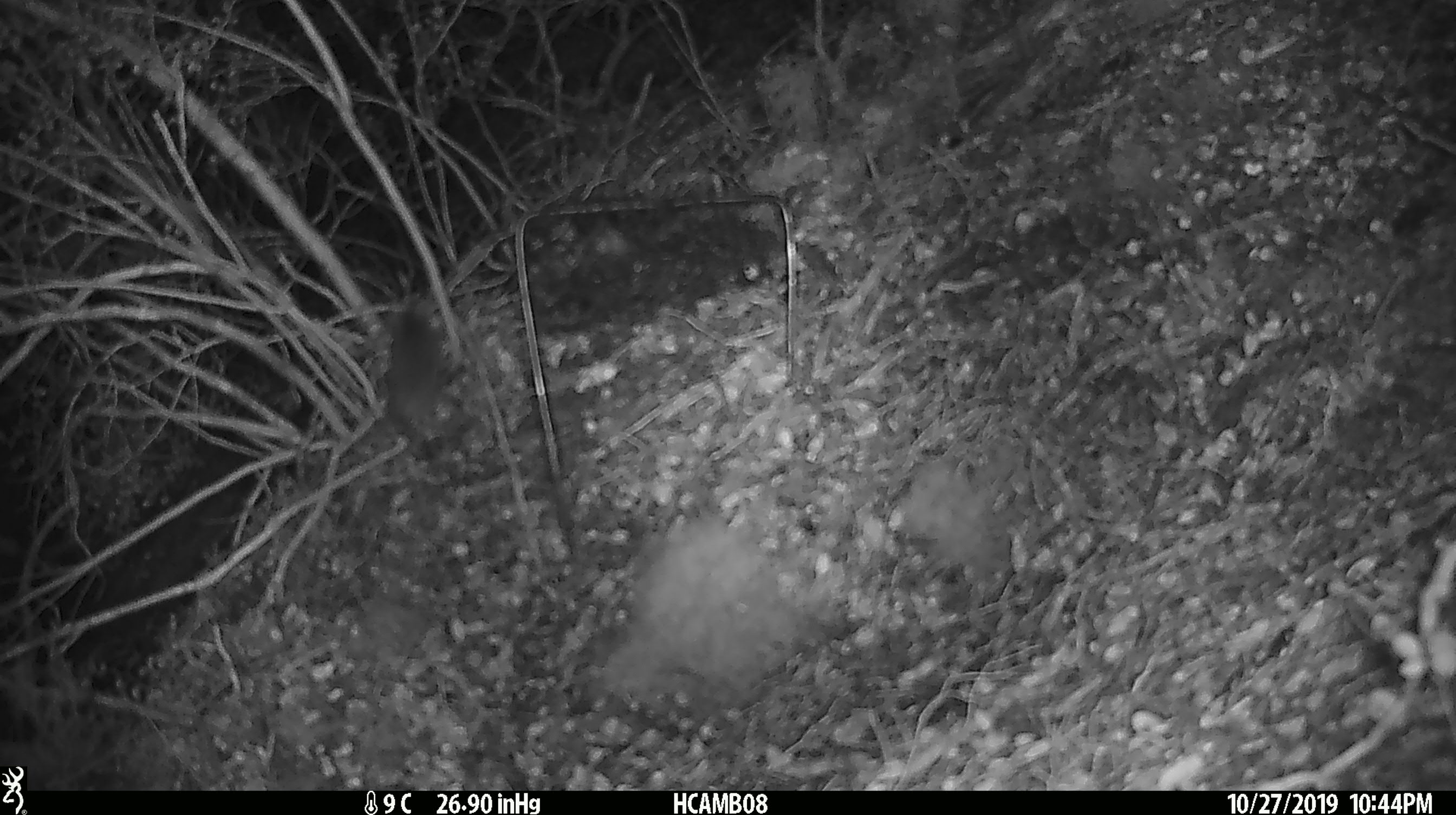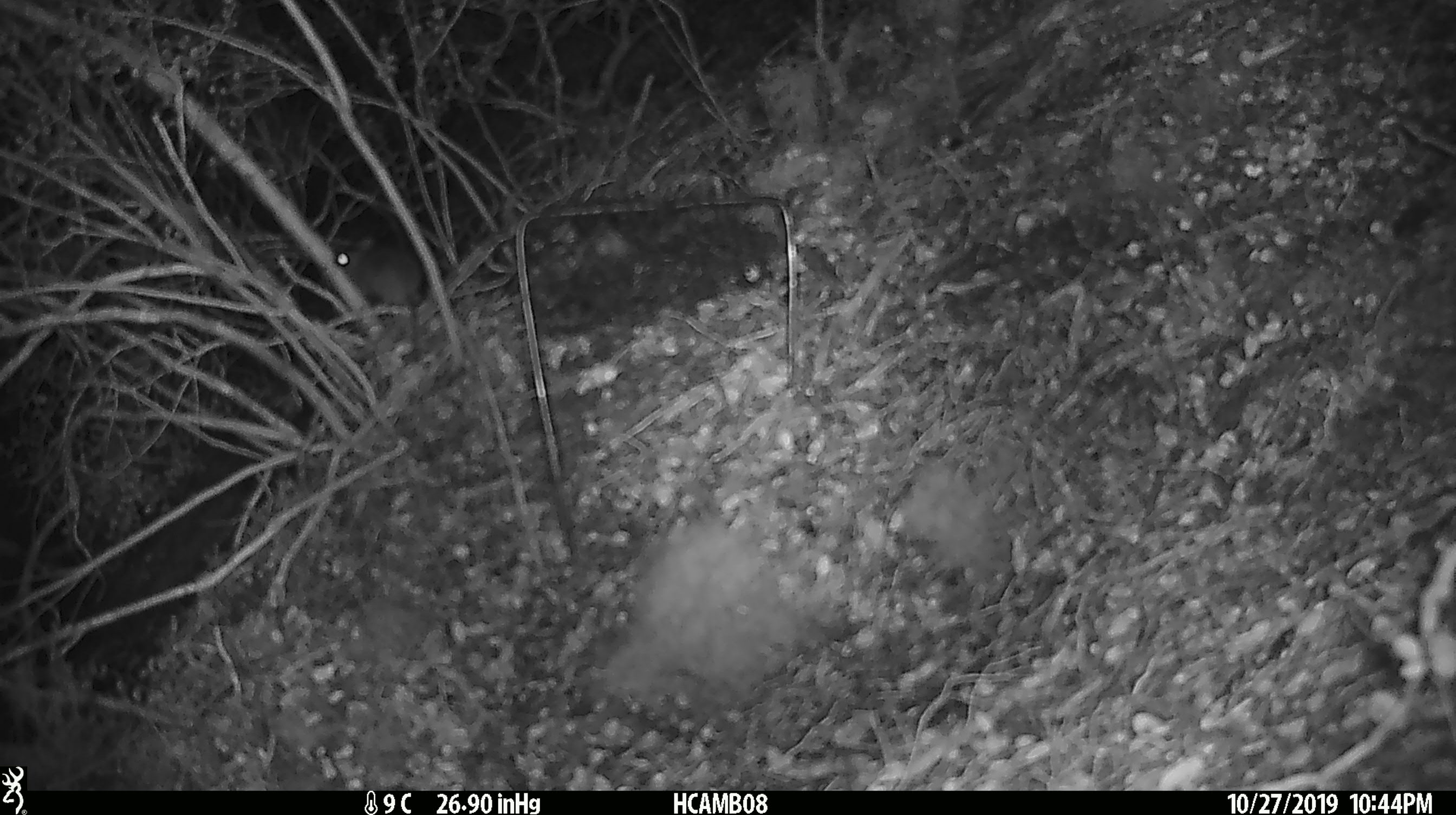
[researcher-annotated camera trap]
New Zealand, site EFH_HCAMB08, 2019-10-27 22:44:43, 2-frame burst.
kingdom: Animalia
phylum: Chordata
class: Mammalia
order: Rodentia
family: Muridae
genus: Mus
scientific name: Mus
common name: mouse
Mouse (Mus).